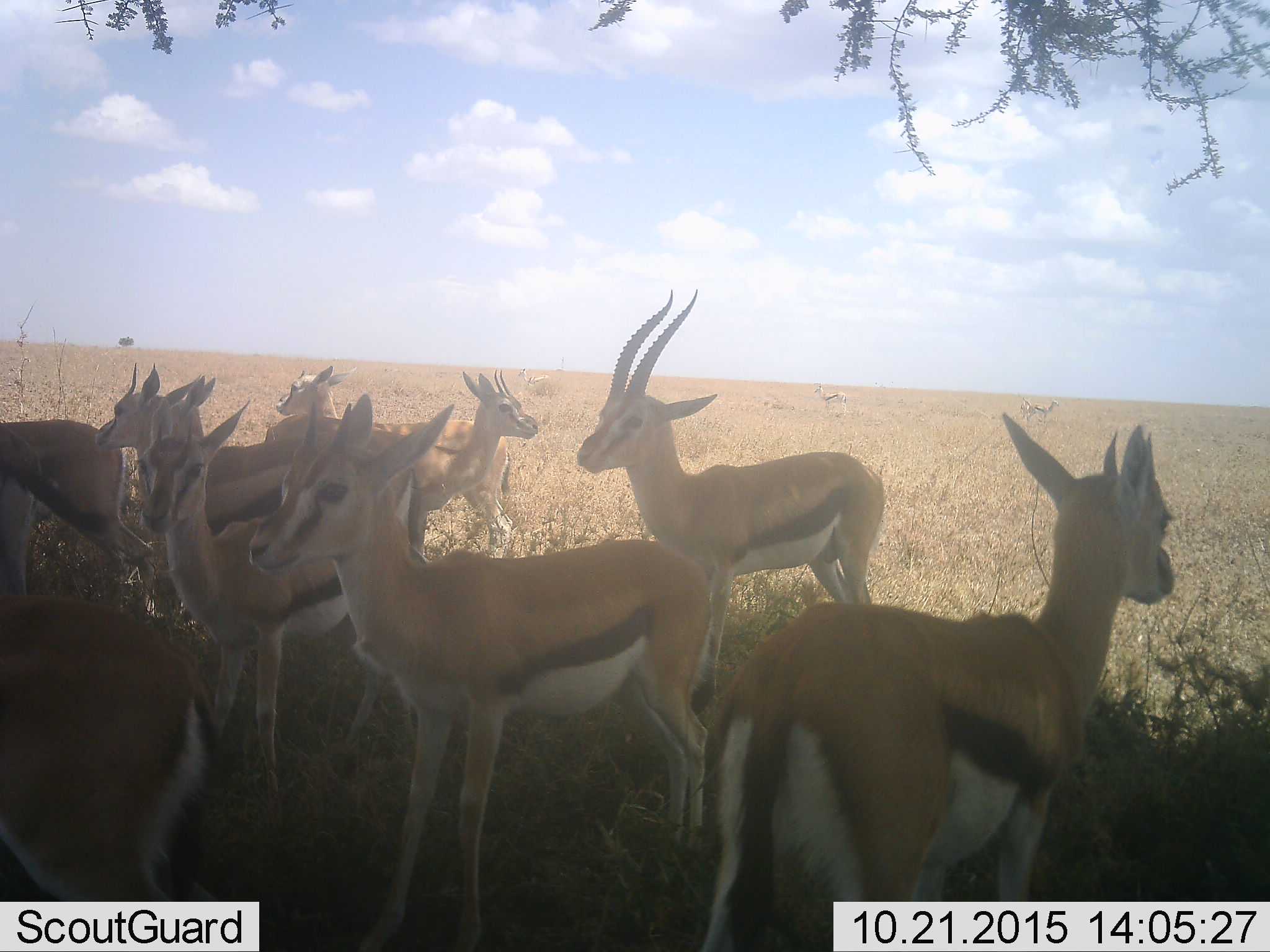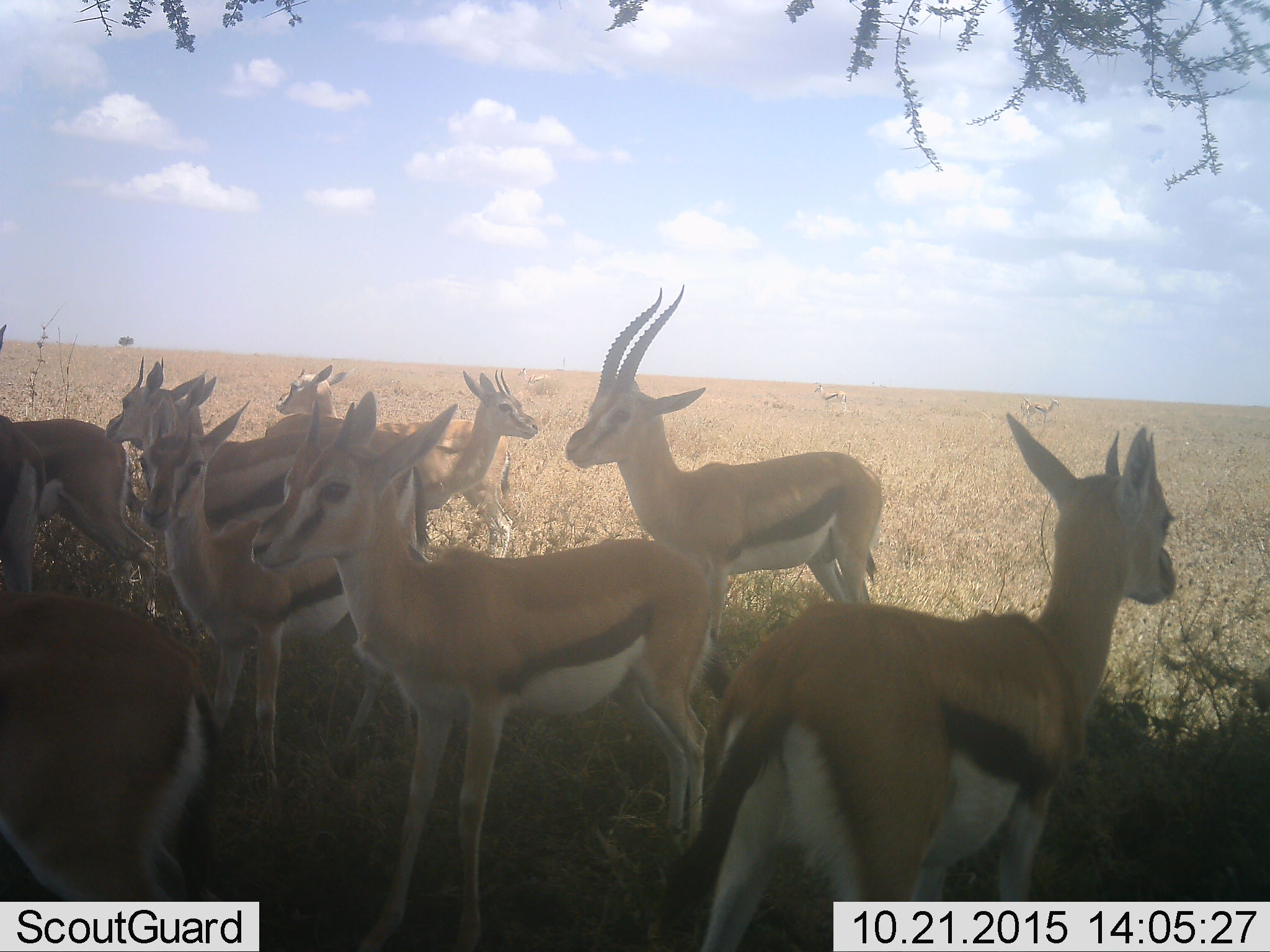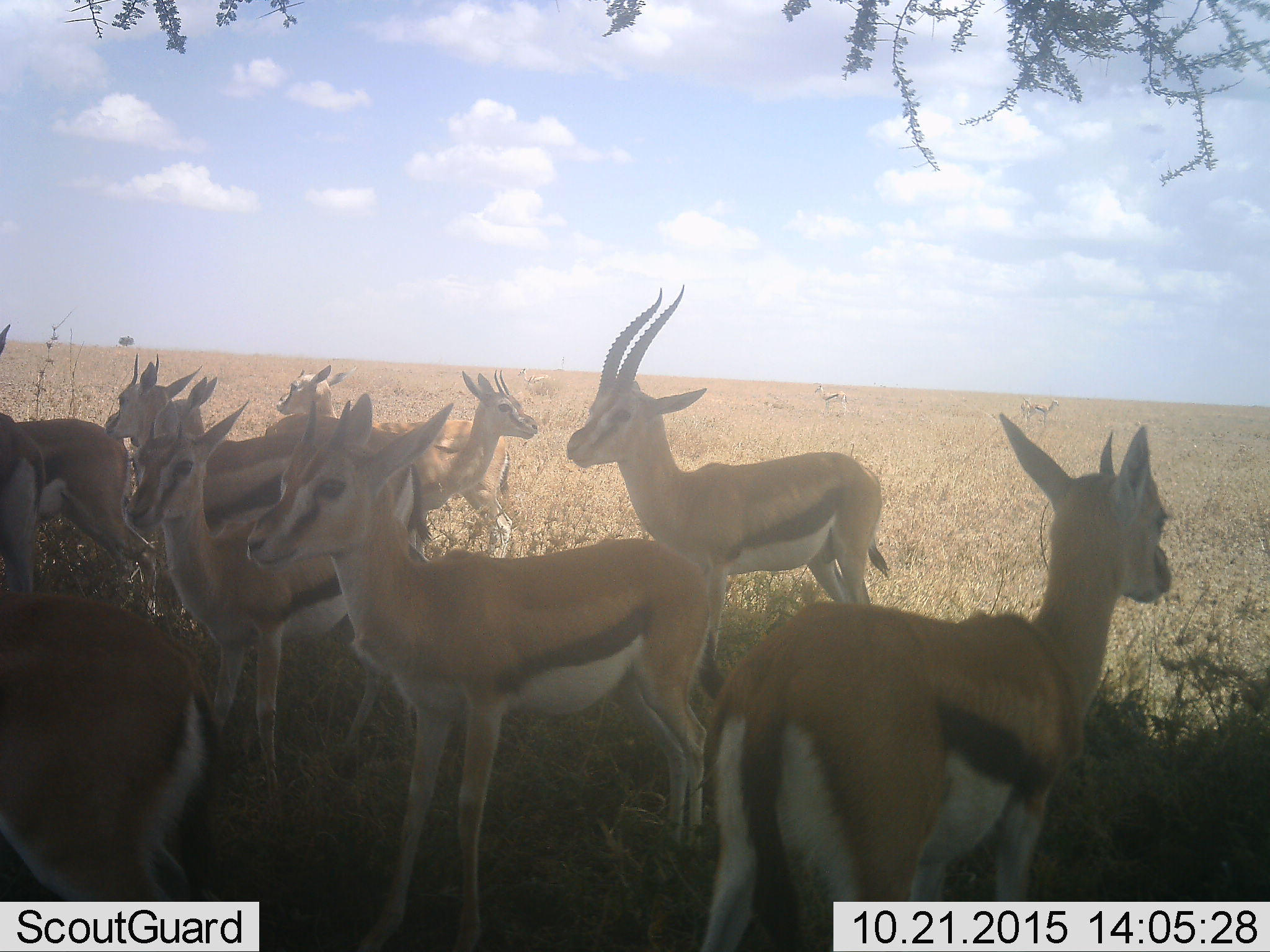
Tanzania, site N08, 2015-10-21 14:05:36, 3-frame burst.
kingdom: Animalia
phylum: Chordata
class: Mammalia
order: Artiodactyla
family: Bovidae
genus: Eudorcas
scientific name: Eudorcas thomsonii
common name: thomson's gazelle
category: gazellethomsons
Gazellethomsons (thomson's gazelle) (Eudorcas thomsonii), count 10. Behavior (volunteer vote fractions): standing 89%, resting 11%, moving 22%, interacting 0%. Young present (vote fraction): 0%. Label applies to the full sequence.